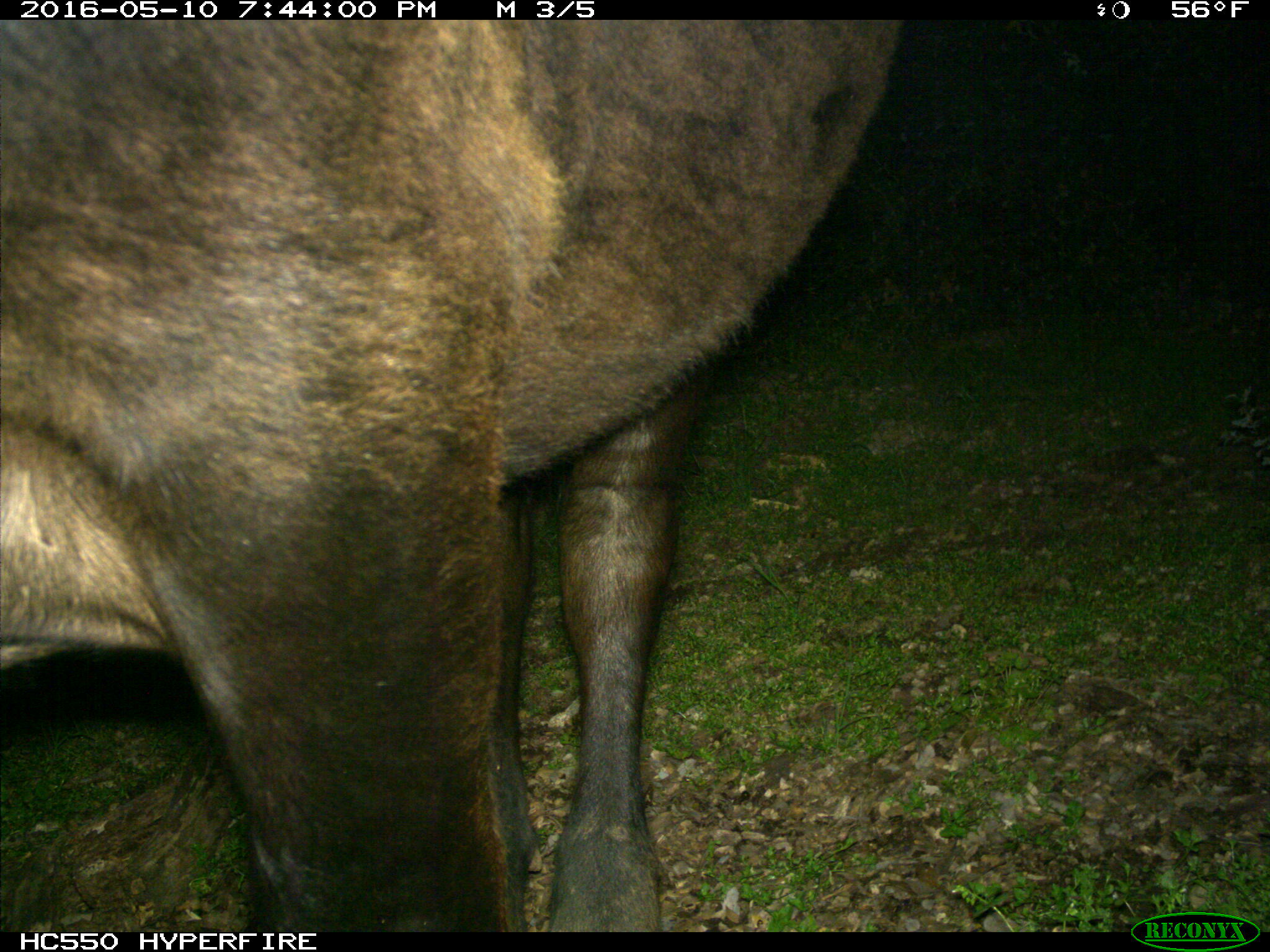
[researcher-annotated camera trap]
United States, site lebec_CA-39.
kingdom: Animalia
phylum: Chordata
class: Mammalia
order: Artiodactyla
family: Bovidae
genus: Bos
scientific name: Bos taurus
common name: domestic cow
Bos taurus (domestic cow).